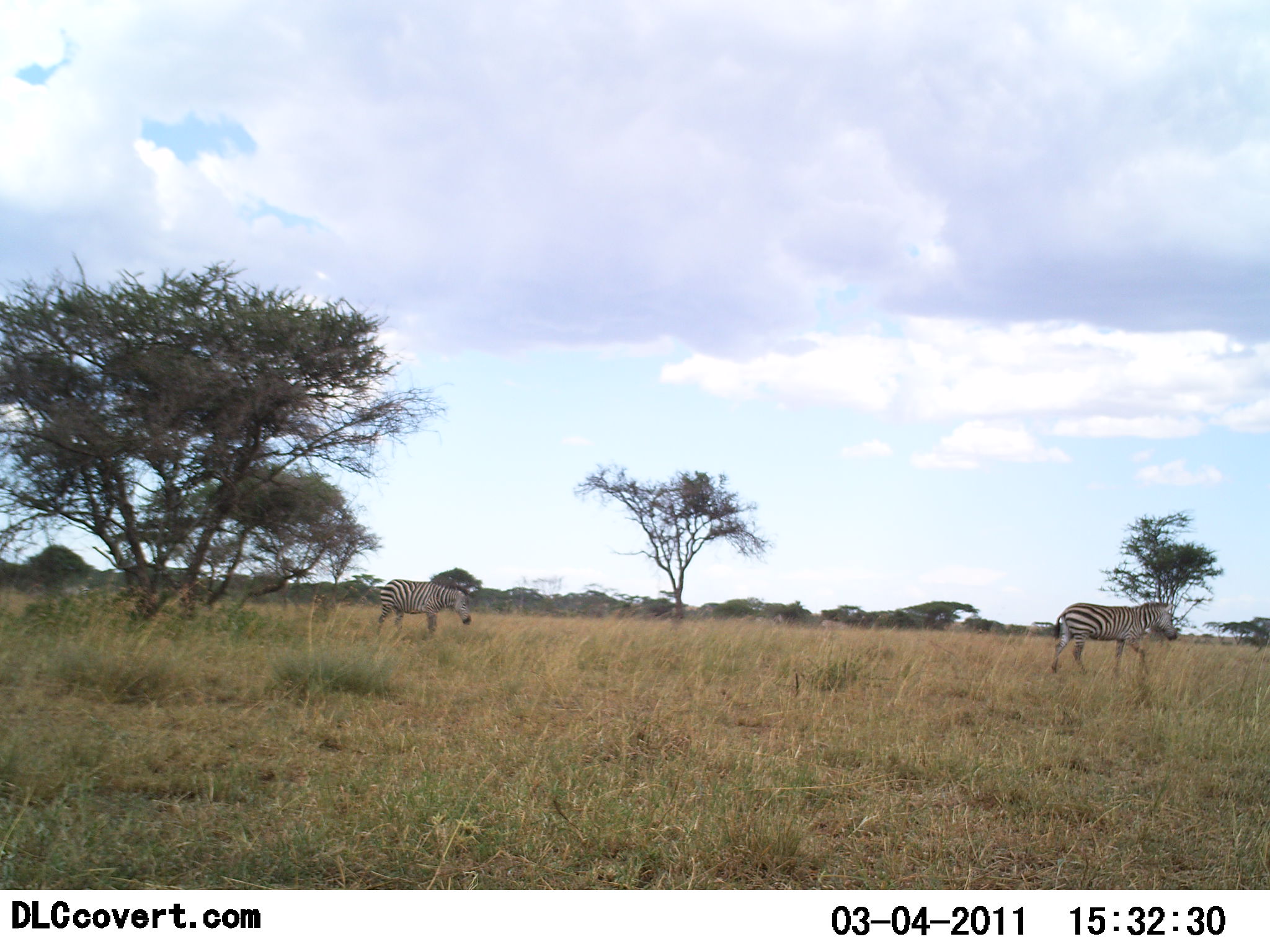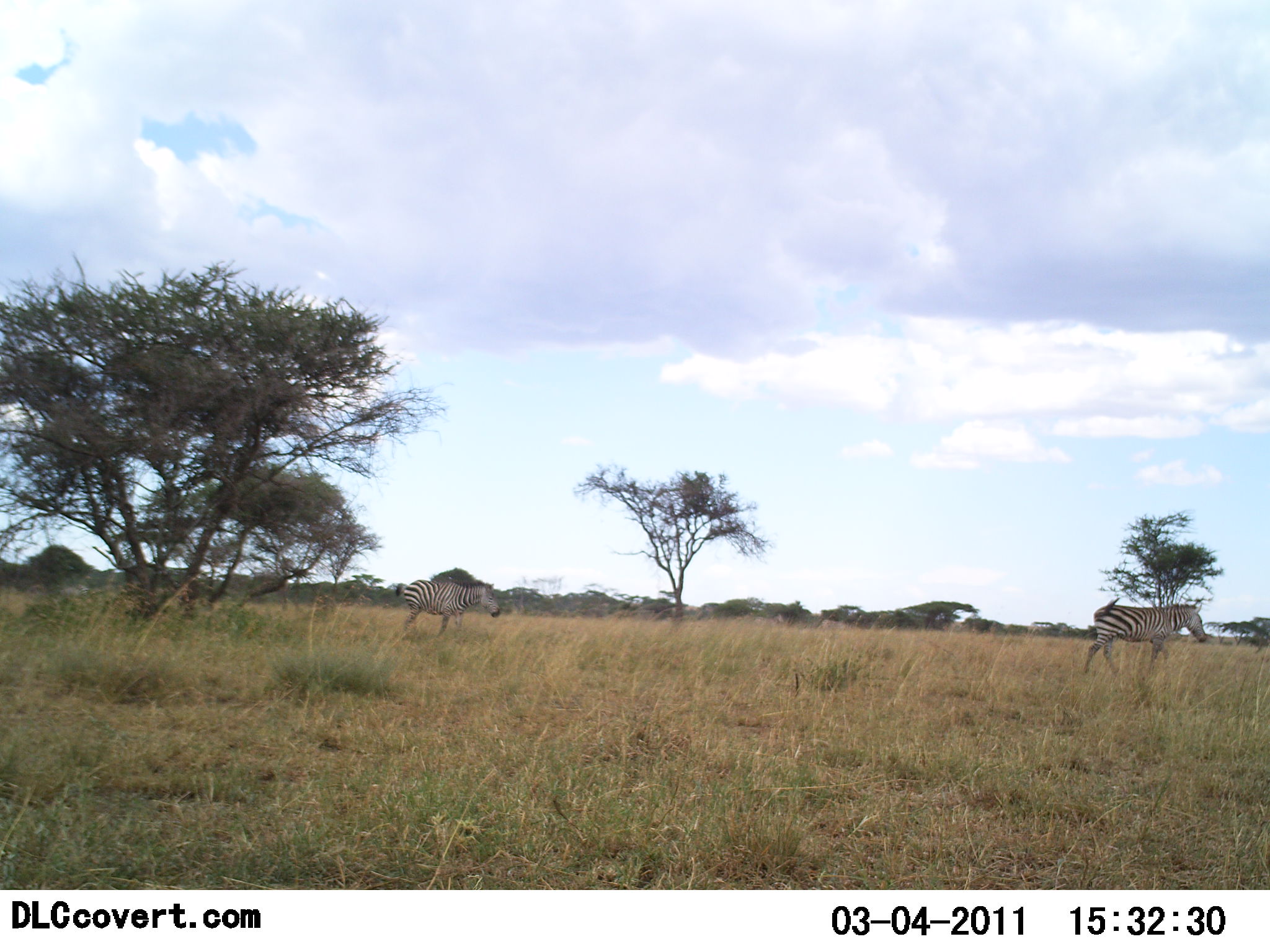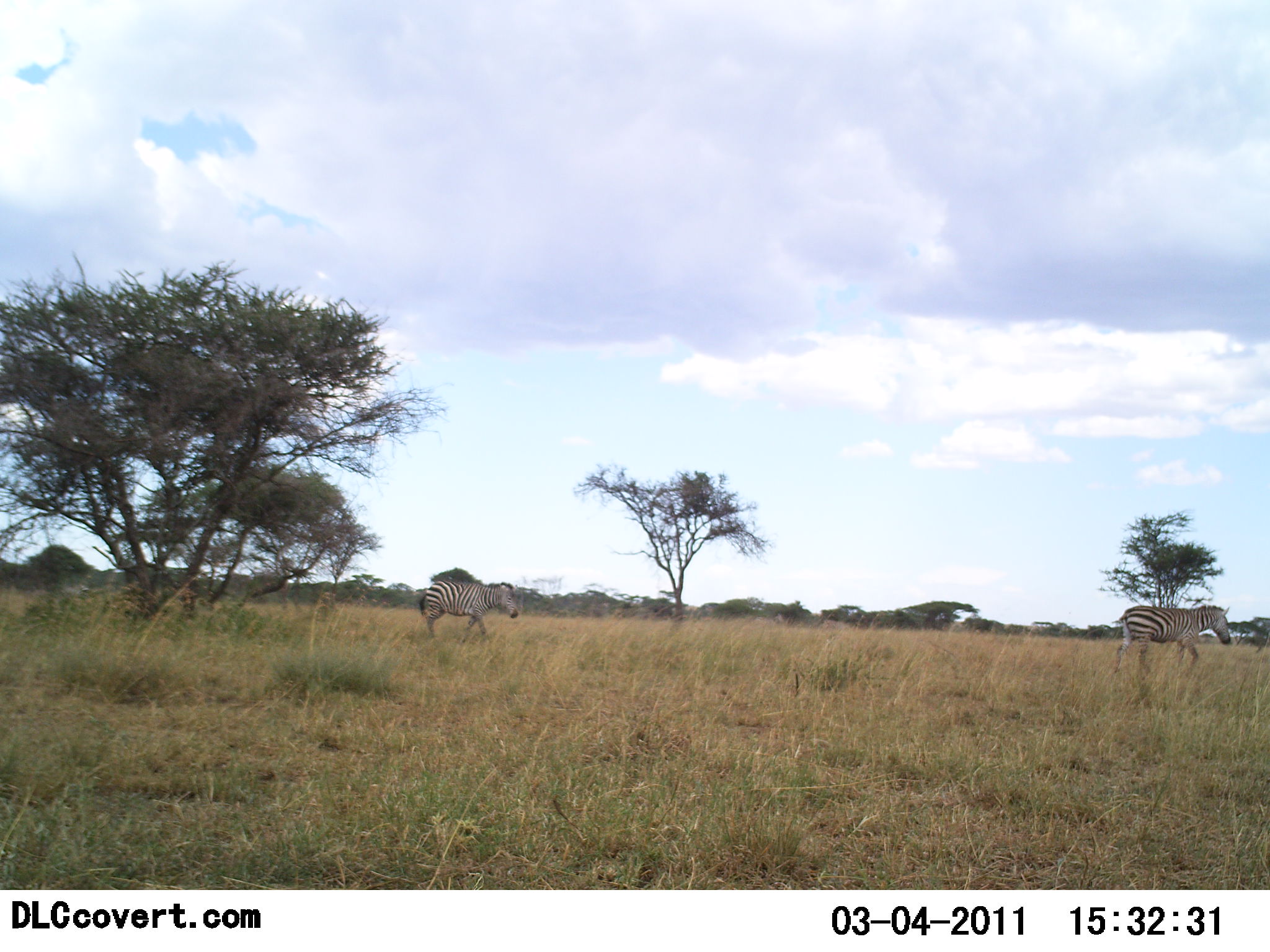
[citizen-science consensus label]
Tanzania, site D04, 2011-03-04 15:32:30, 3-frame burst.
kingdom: Animalia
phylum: Chordata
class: Mammalia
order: Perissodactyla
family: Equidae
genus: Equus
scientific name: Equus quagga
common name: plains zebra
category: zebra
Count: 2.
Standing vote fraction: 0%.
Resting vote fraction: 0%.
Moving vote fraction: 100%.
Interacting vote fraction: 0%.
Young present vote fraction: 0%.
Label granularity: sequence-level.